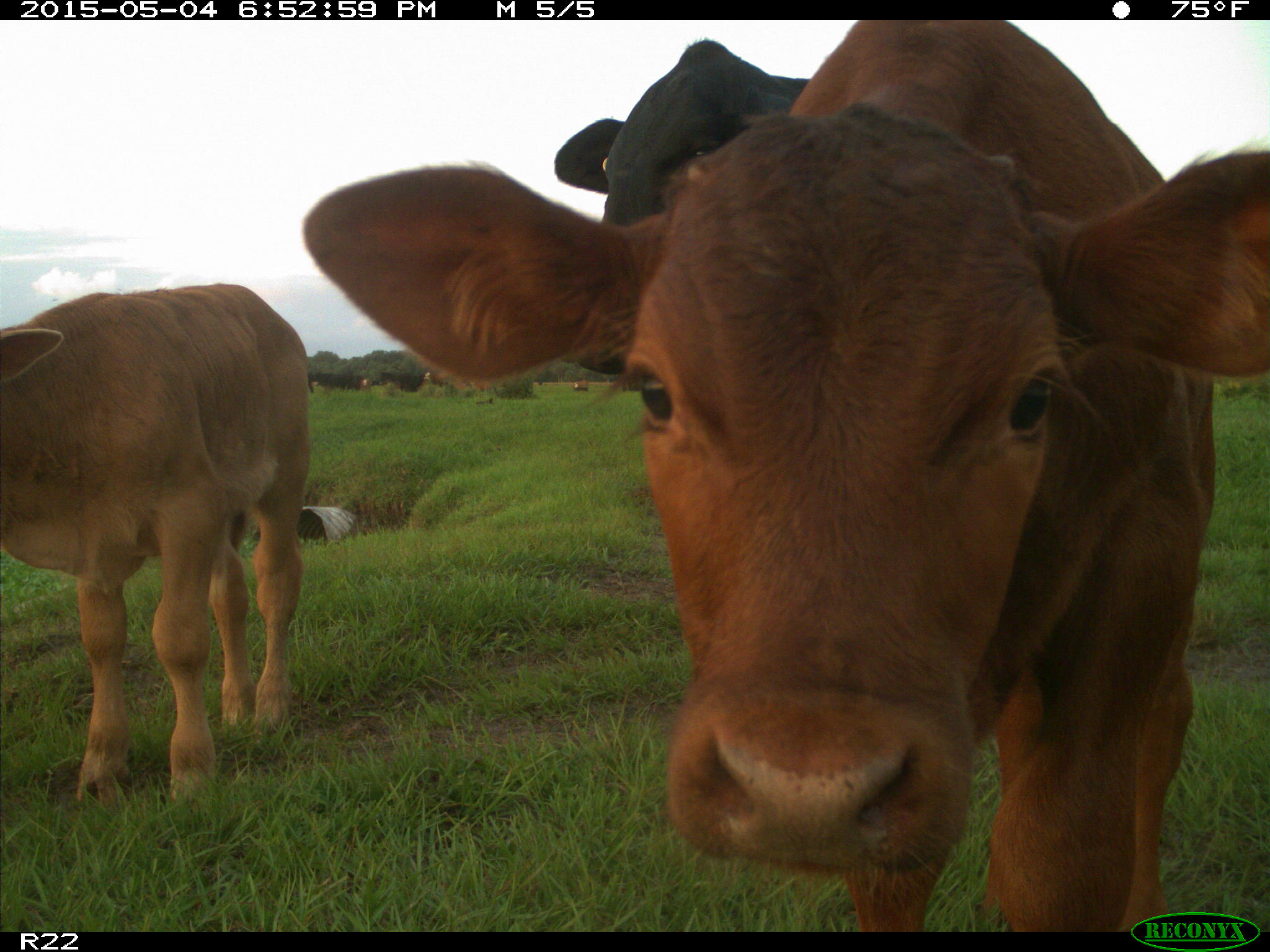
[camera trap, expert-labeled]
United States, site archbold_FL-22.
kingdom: Animalia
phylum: Chordata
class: Mammalia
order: Artiodactyla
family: Bovidae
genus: Bos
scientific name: Bos taurus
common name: domestic cow